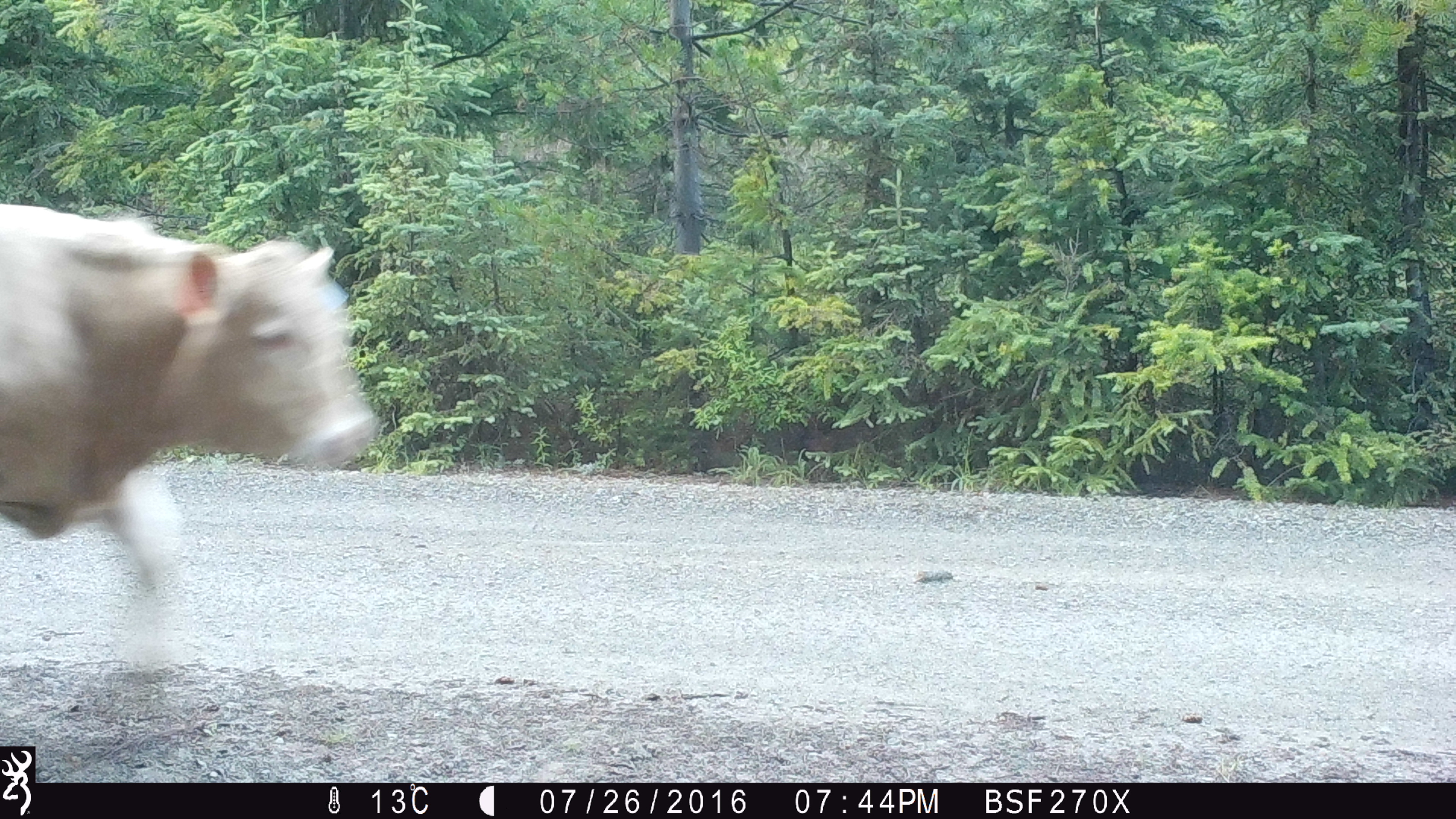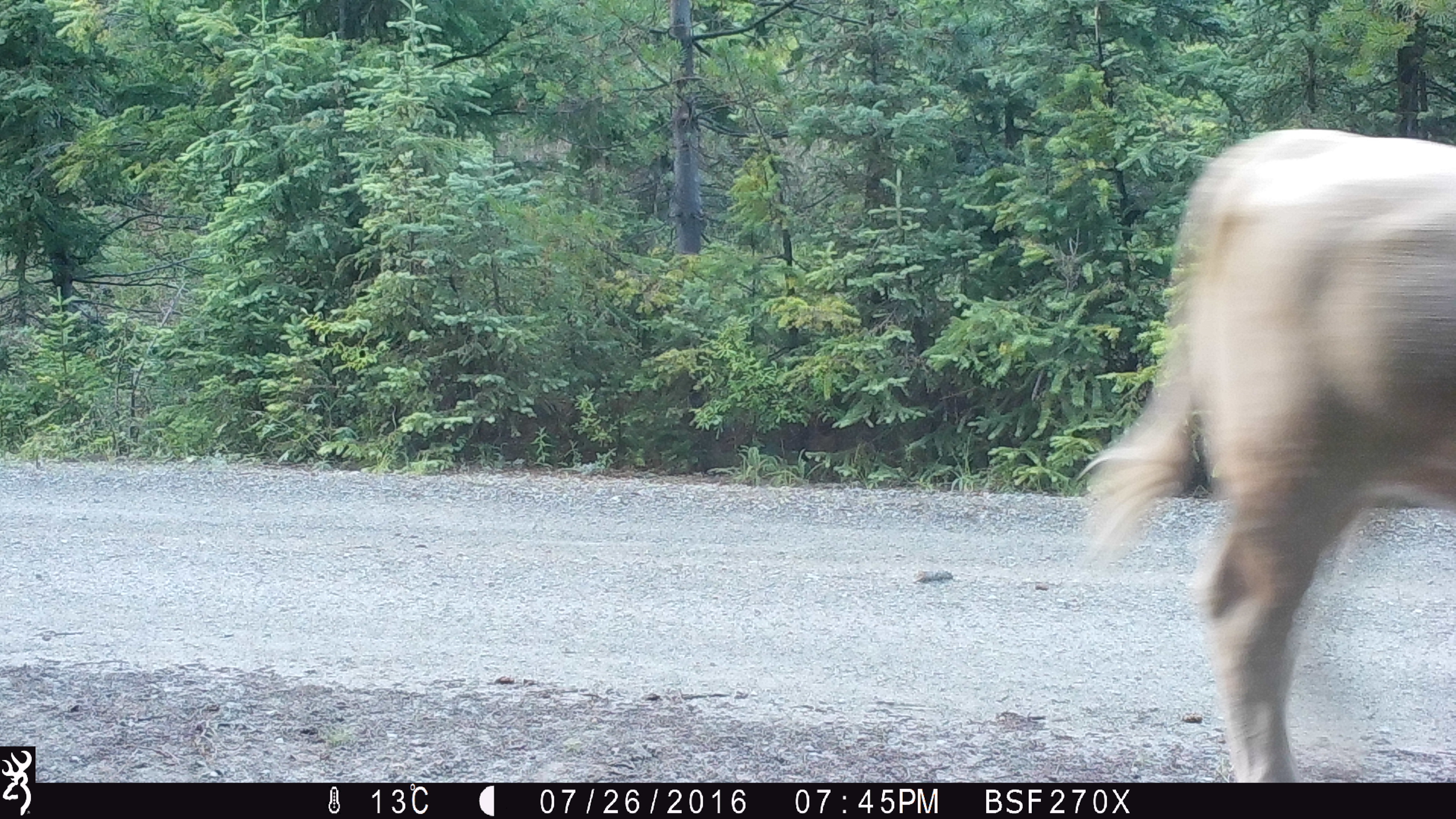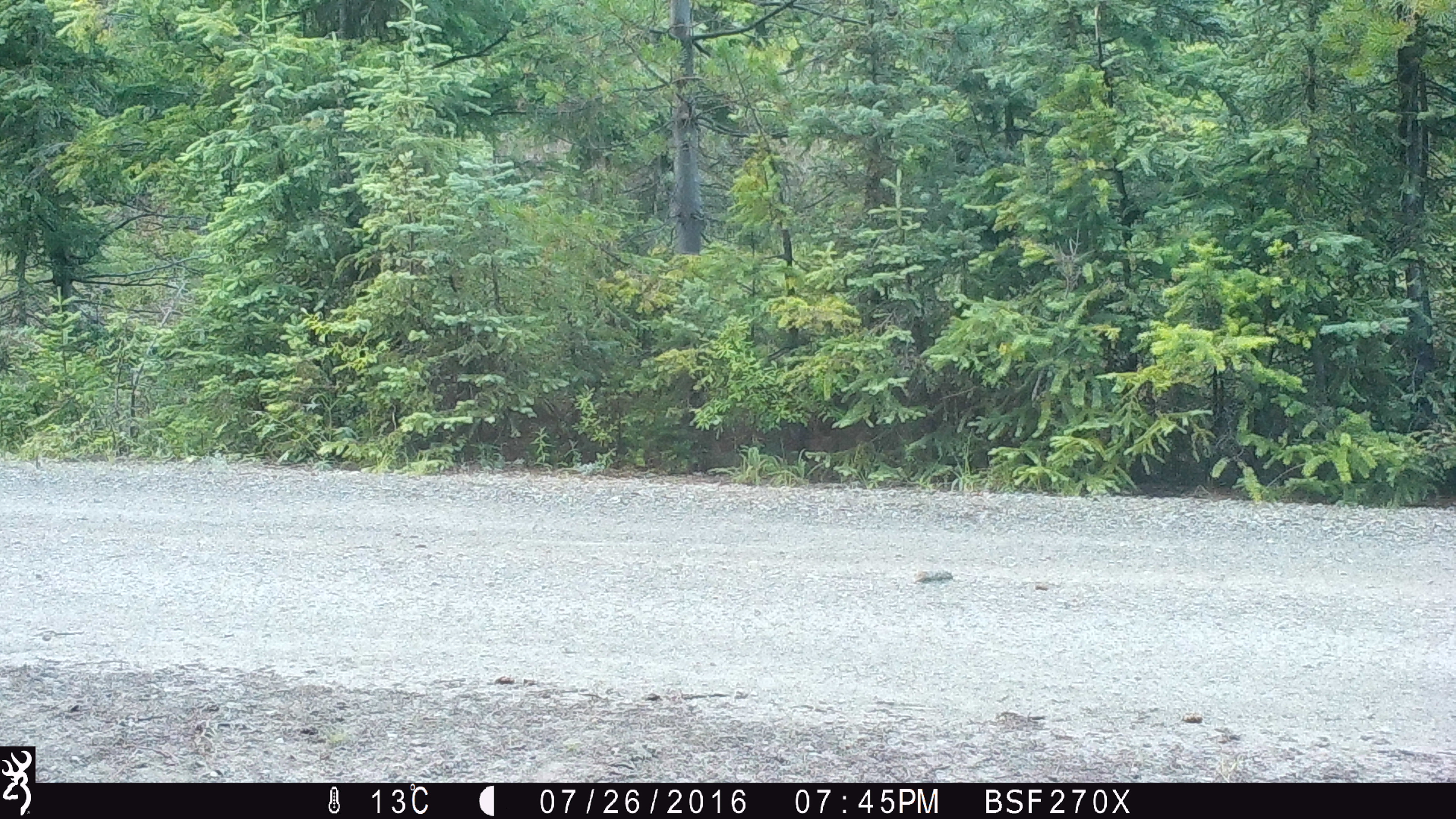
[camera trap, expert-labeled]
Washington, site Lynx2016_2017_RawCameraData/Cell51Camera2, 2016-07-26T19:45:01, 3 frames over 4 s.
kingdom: Animalia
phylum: Chordata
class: Mammalia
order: Artiodactyla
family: Bovidae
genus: Bos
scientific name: Bos taurus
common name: domestic cattle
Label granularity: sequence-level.